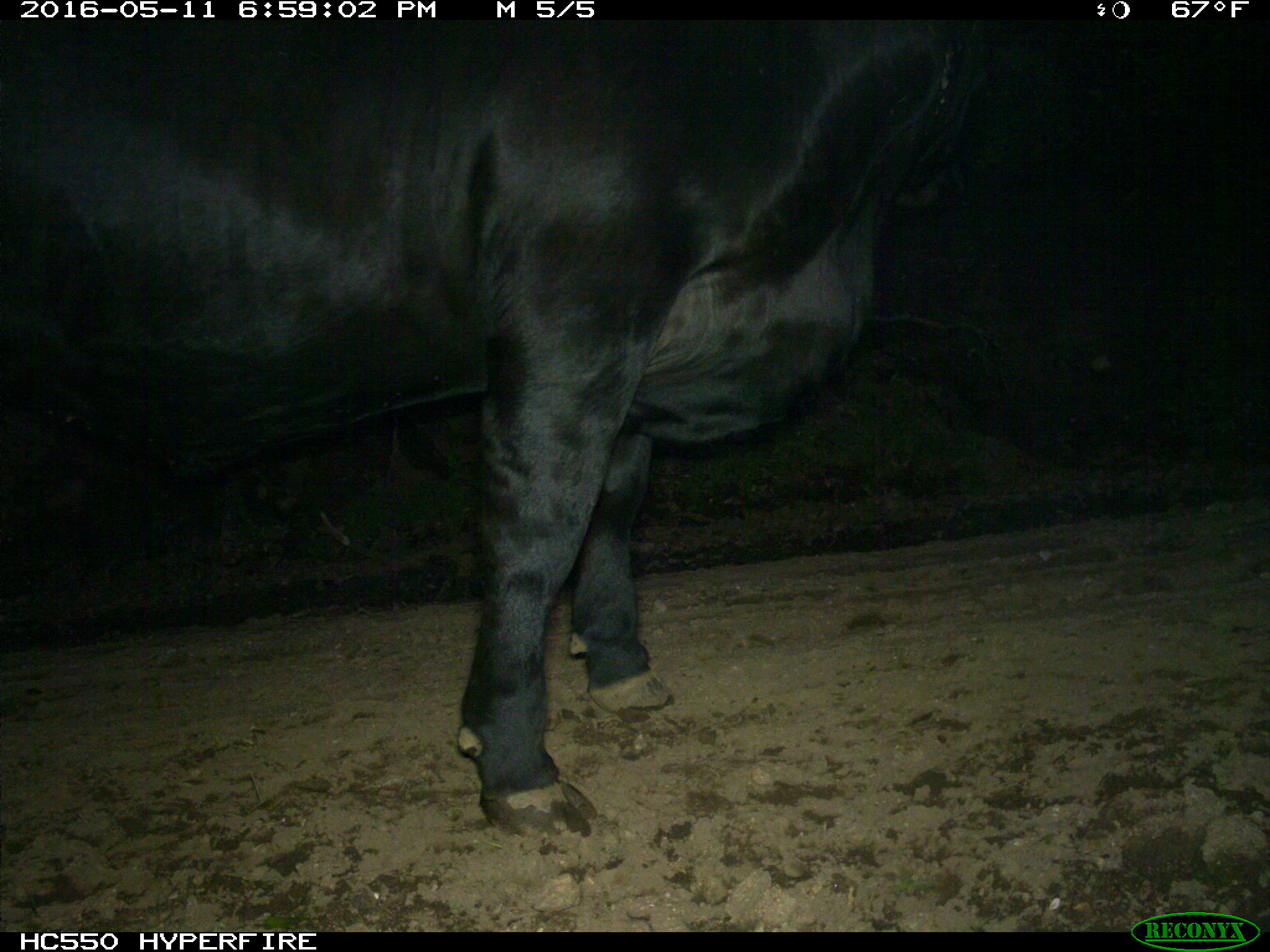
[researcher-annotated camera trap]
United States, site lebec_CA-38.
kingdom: Animalia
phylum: Chordata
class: Mammalia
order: Artiodactyla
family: Bovidae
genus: Bos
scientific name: Bos taurus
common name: domestic cow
Bos taurus (domestic cow).